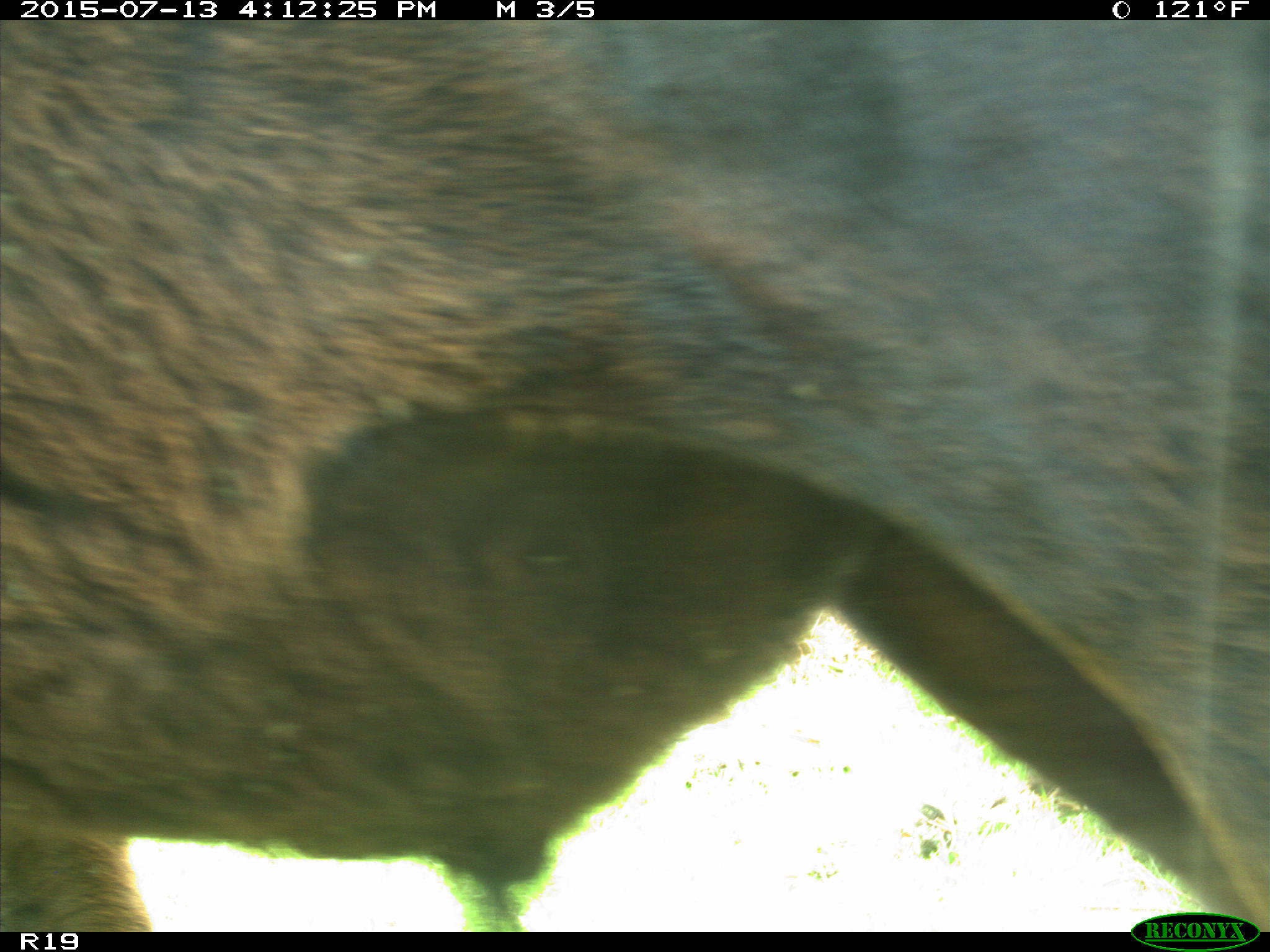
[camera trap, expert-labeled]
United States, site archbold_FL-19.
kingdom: Animalia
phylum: Chordata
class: Mammalia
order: Artiodactyla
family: Bovidae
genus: Bos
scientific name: Bos taurus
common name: domestic cow